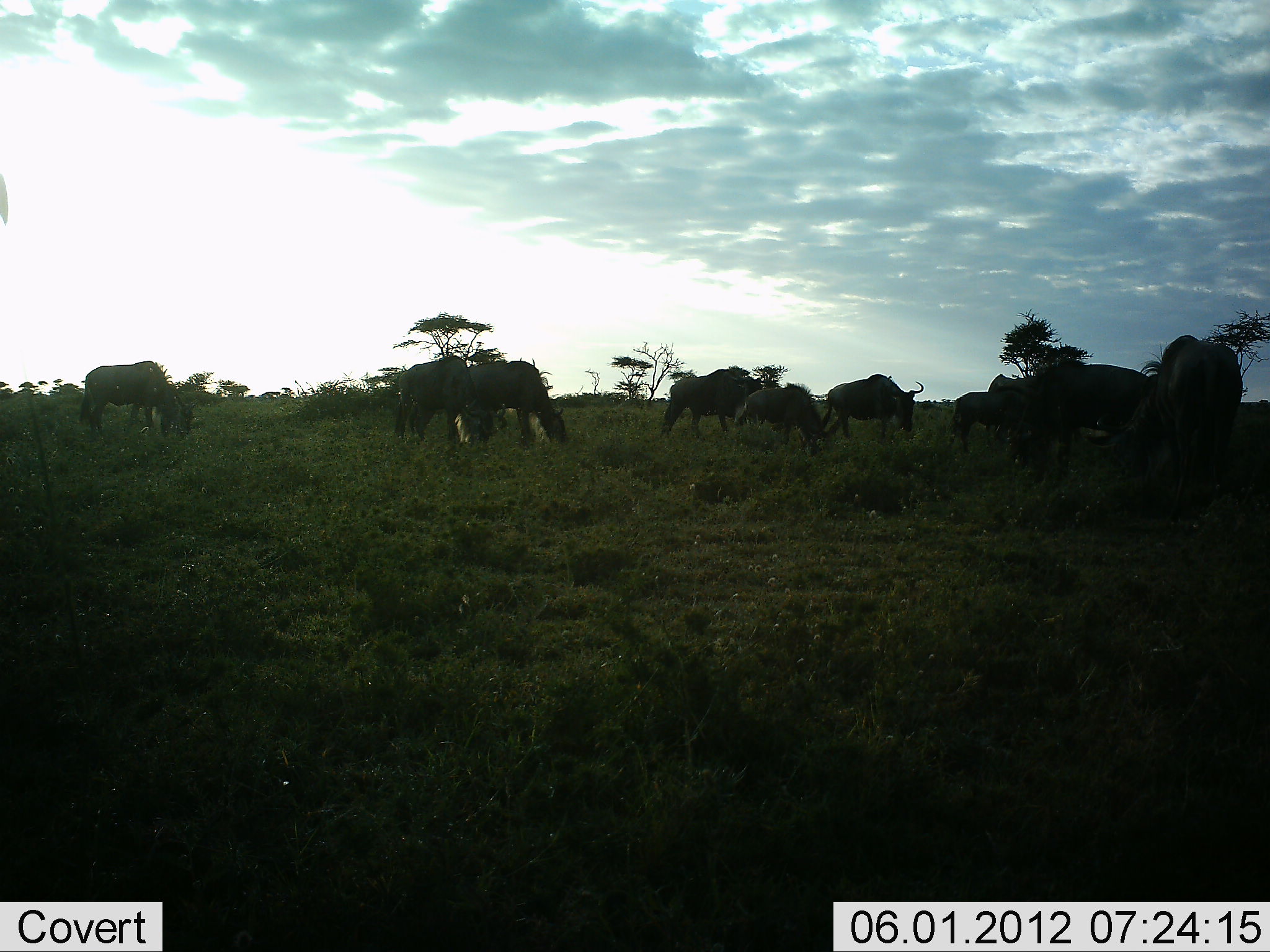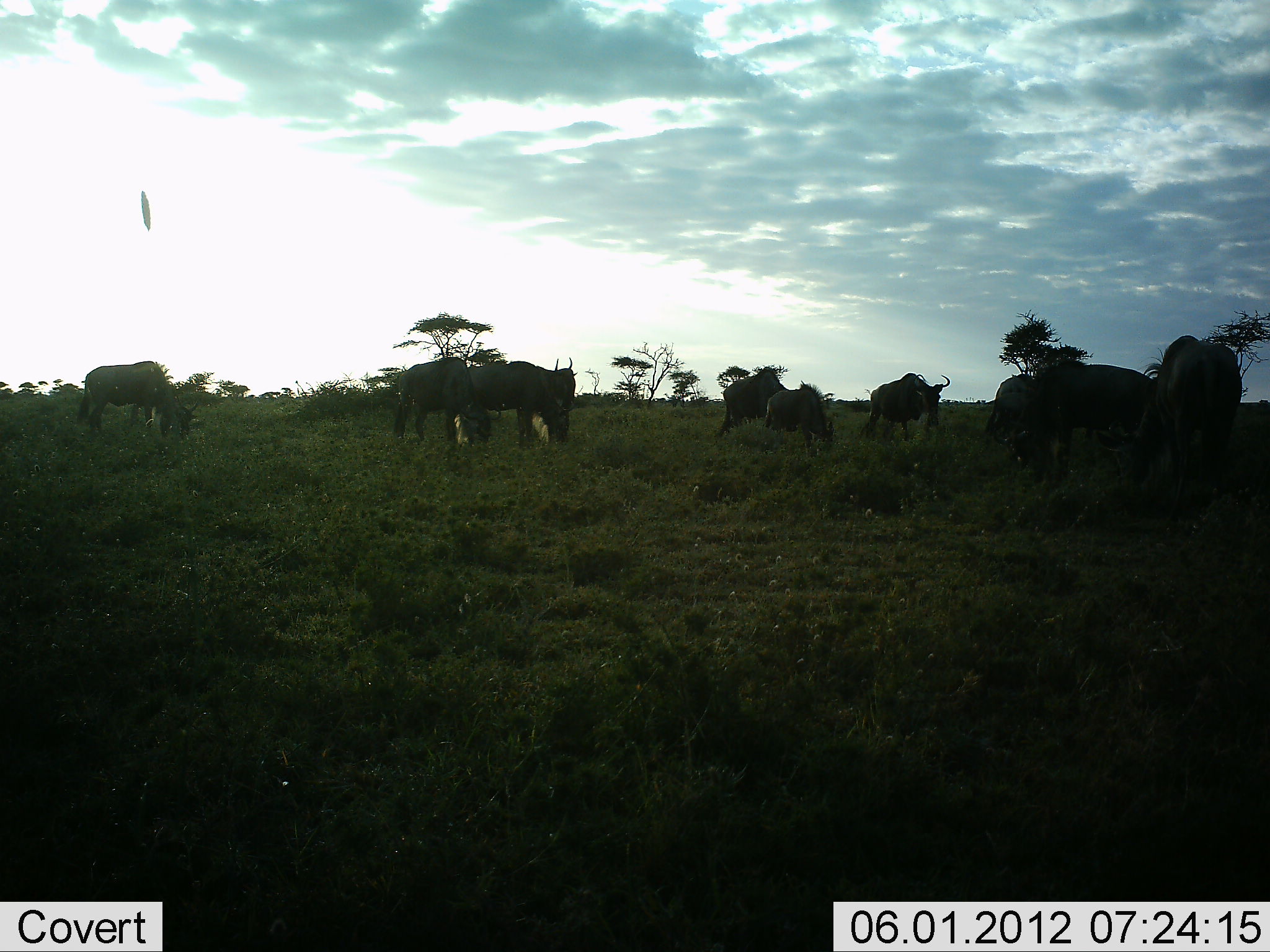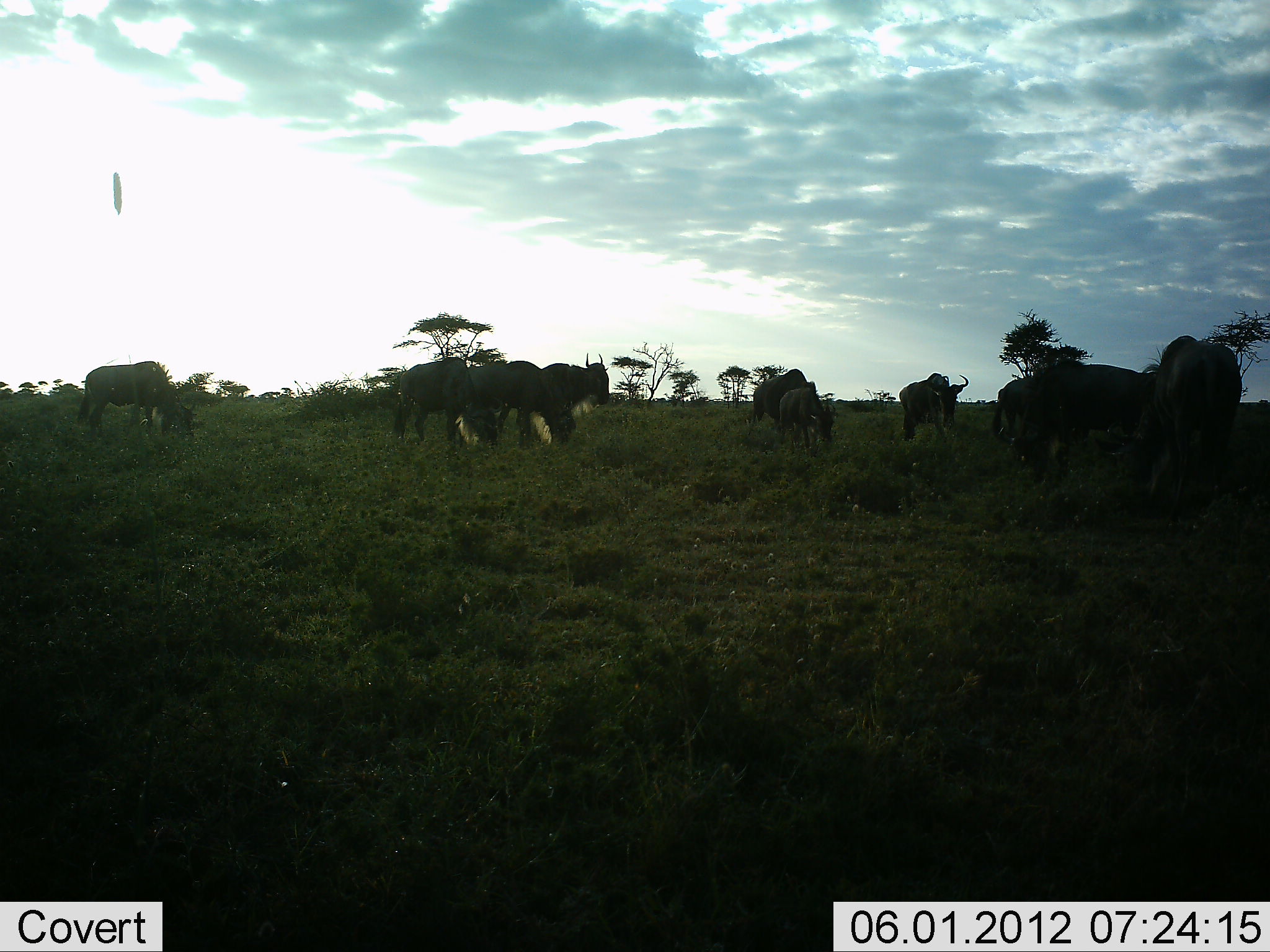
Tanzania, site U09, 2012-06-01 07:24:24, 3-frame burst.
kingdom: Animalia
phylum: Chordata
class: Mammalia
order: Artiodactyla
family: Bovidae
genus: Connochaetes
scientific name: Connochaetes taurinus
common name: blue wildebeest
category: wildebeest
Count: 9.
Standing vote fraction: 50%.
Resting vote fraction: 10%.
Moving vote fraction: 50%.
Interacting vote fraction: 40%.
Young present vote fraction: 0%.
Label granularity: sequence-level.